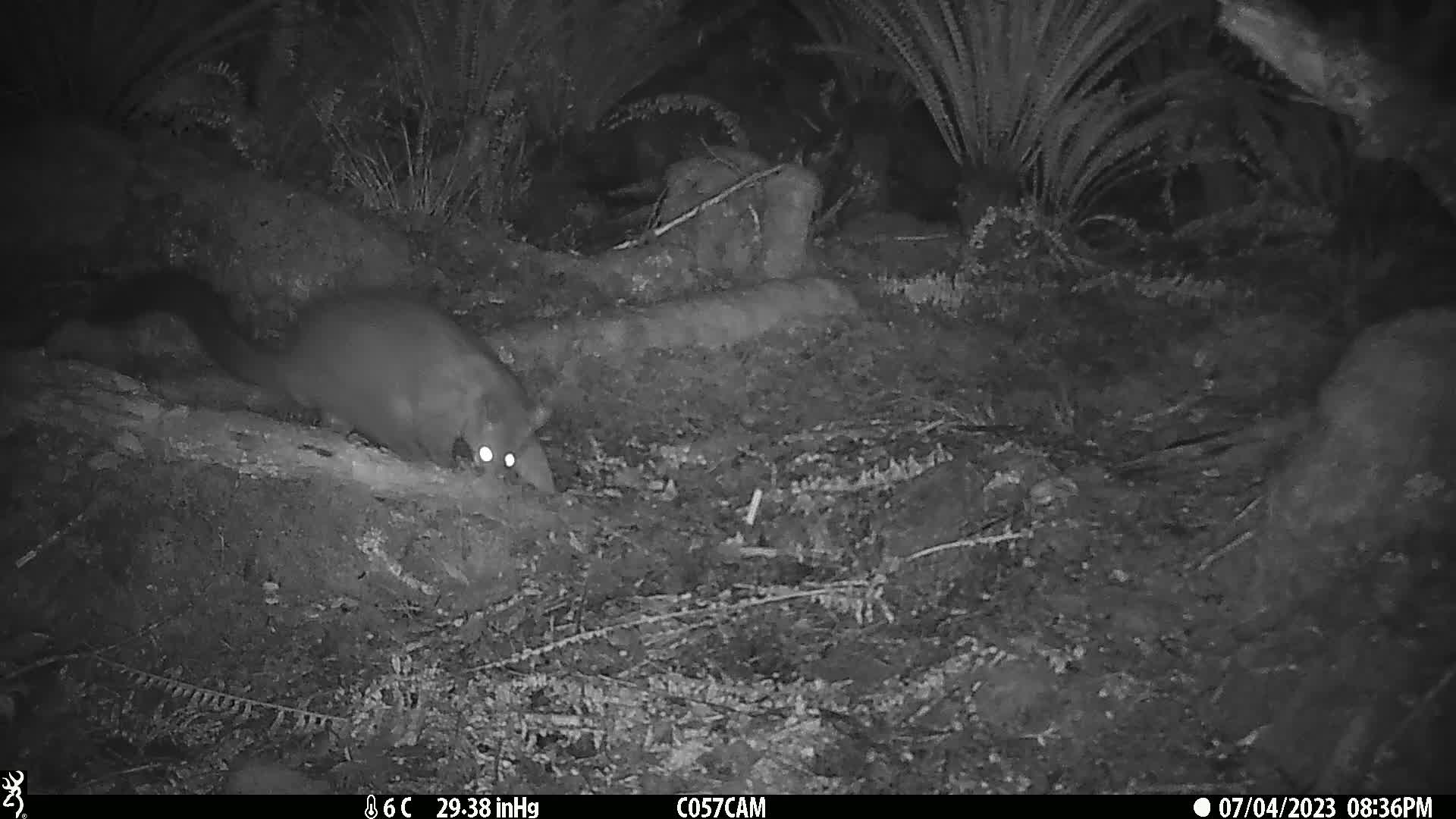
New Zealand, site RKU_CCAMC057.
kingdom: Animalia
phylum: Chordata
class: Mammalia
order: Diprotodontia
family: Phalangeridae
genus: Trichosurus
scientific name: Trichosurus vulpecula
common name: common brushtail possum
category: possum